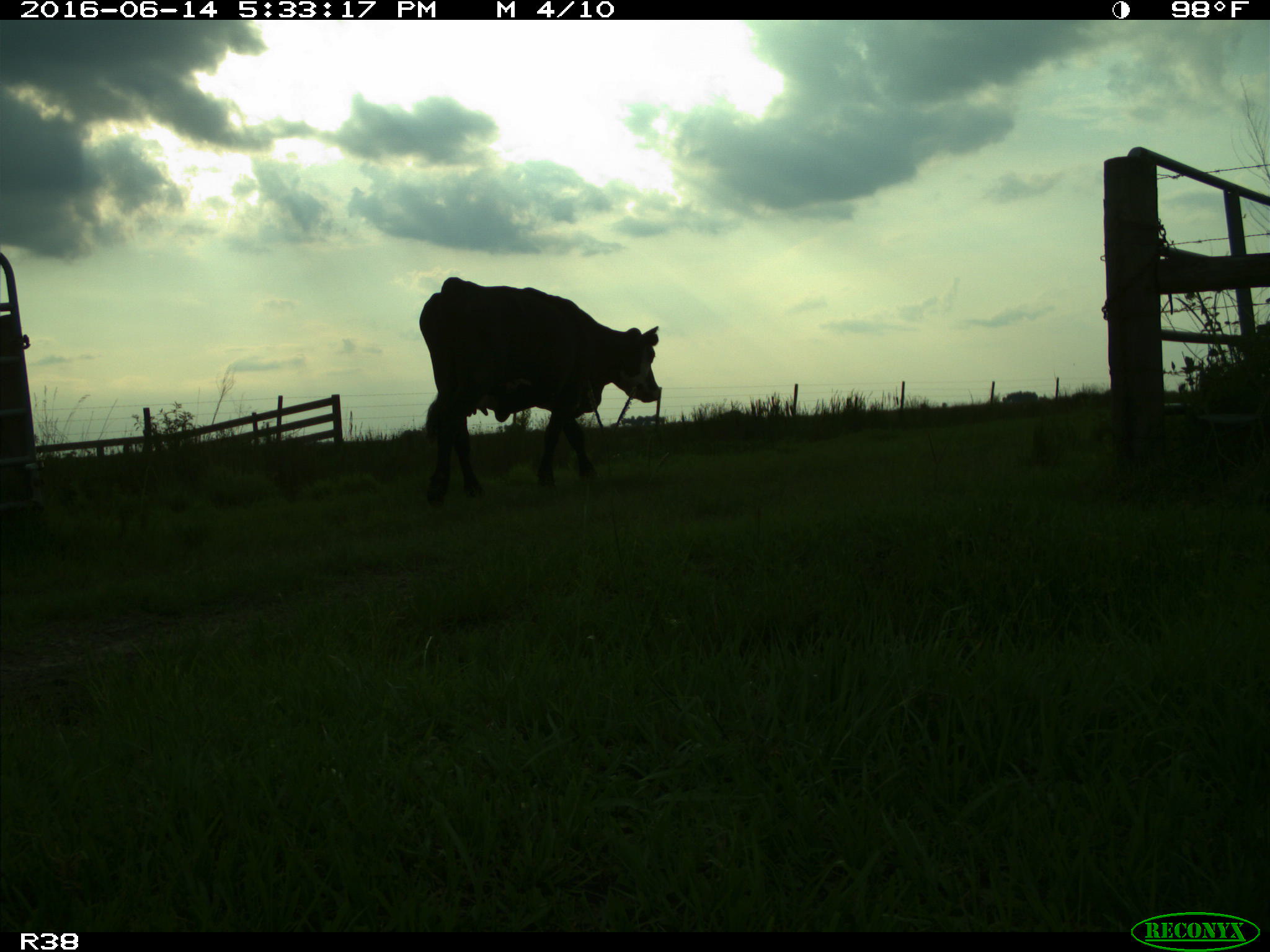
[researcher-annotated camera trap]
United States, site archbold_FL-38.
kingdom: Animalia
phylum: Chordata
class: Mammalia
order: Artiodactyla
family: Bovidae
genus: Bos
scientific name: Bos taurus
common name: domestic cow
Bos taurus (domestic cow).